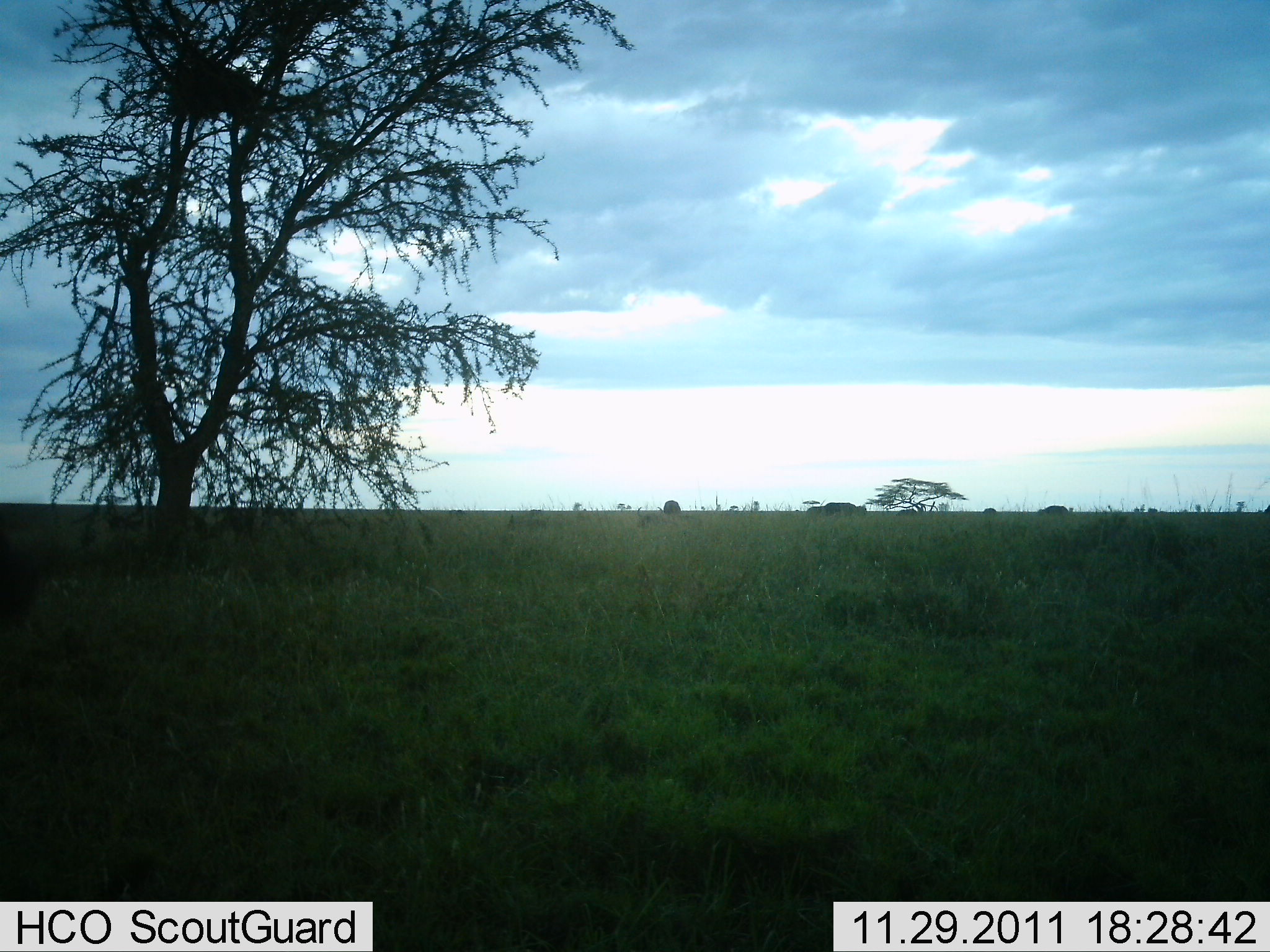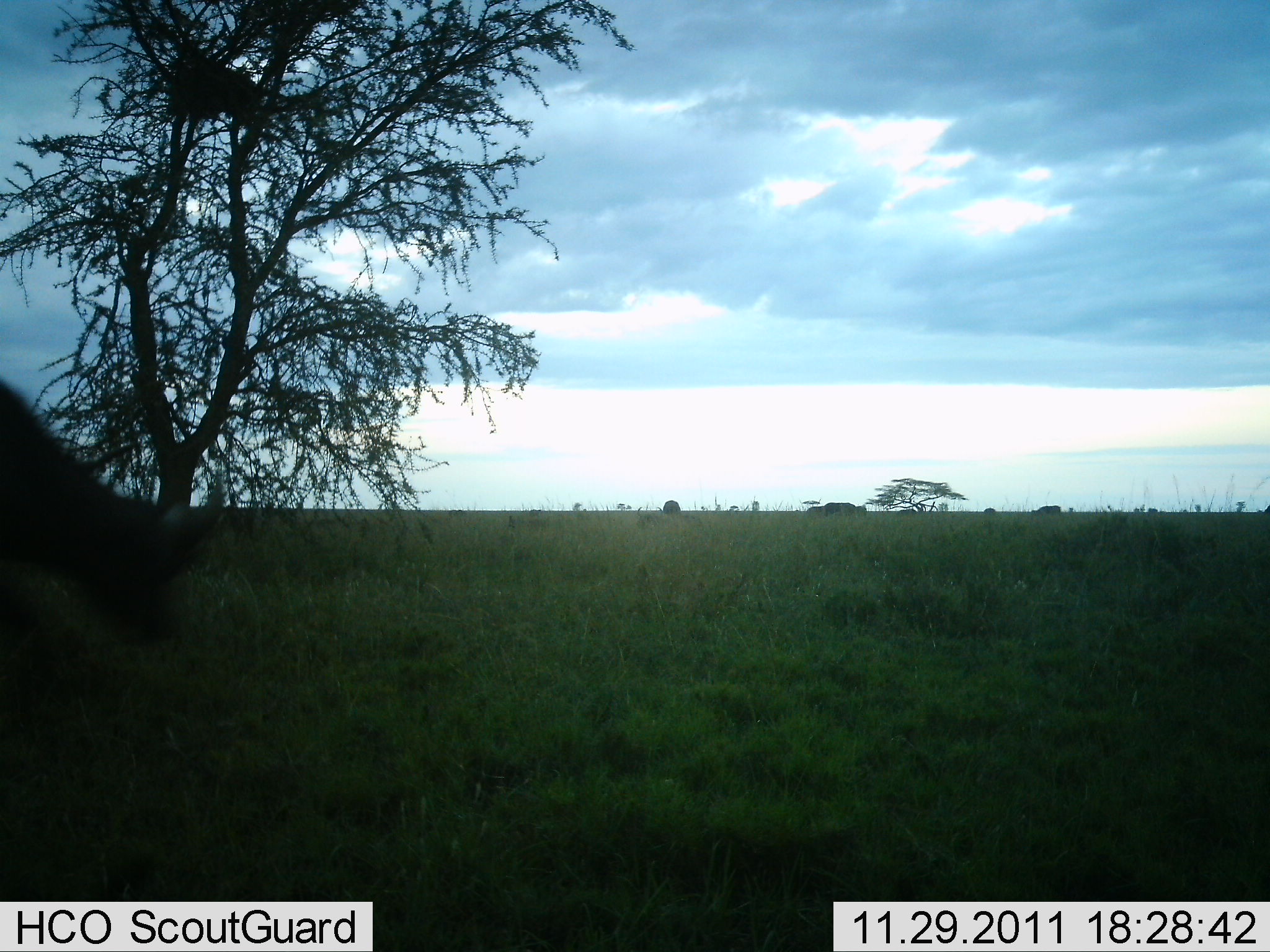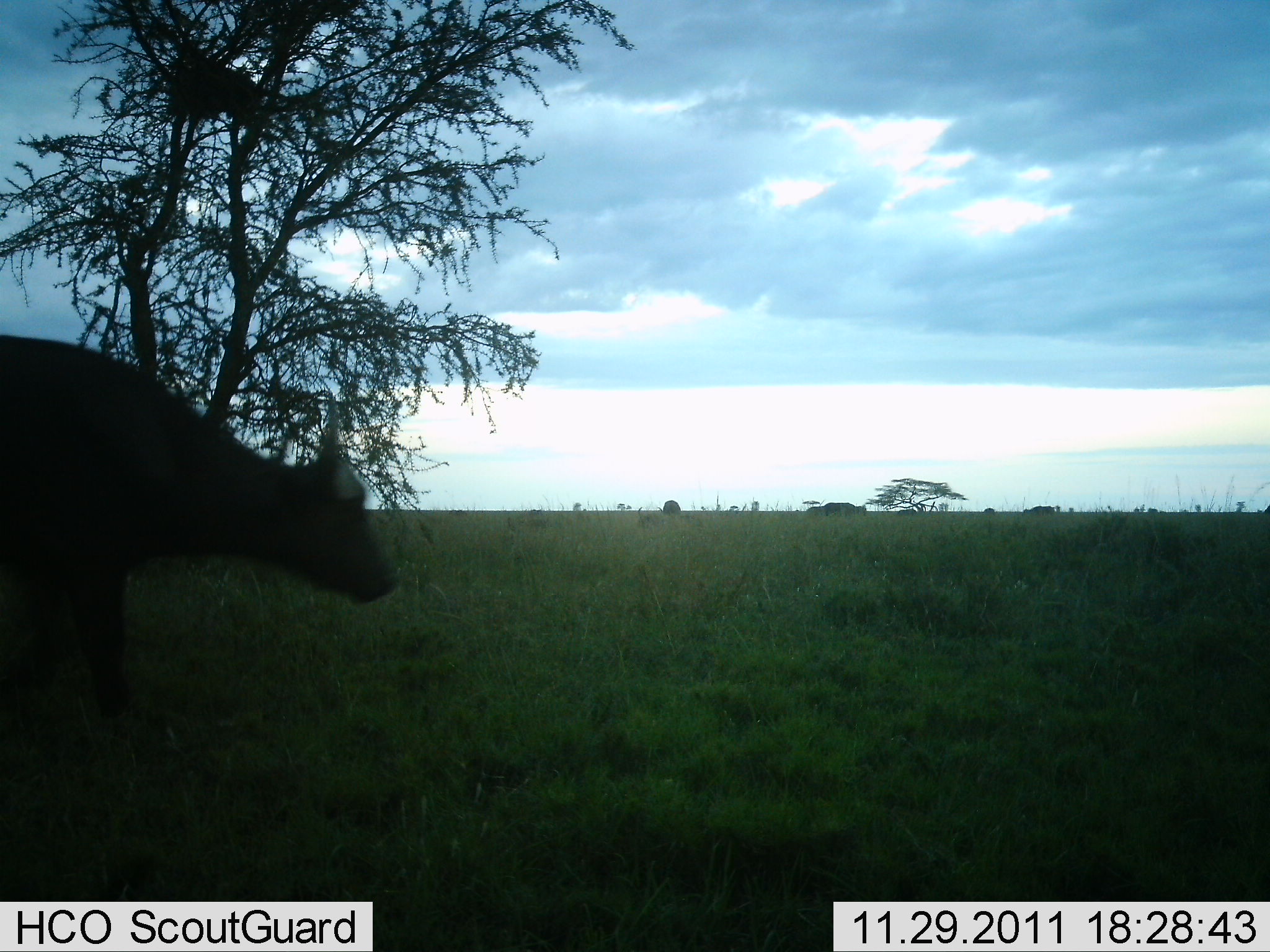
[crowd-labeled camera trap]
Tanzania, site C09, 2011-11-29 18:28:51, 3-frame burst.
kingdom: Animalia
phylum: Chordata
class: Mammalia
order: Artiodactyla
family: Bovidae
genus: Syncerus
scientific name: Syncerus caffer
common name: cape buffalo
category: buffalo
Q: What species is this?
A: Buffalo (cape buffalo) (Syncerus caffer).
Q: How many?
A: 1.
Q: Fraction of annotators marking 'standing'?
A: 9%.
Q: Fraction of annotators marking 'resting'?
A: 0%.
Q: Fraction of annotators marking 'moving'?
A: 91%.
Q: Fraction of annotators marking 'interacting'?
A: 0%.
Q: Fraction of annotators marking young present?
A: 0%.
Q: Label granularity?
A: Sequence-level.